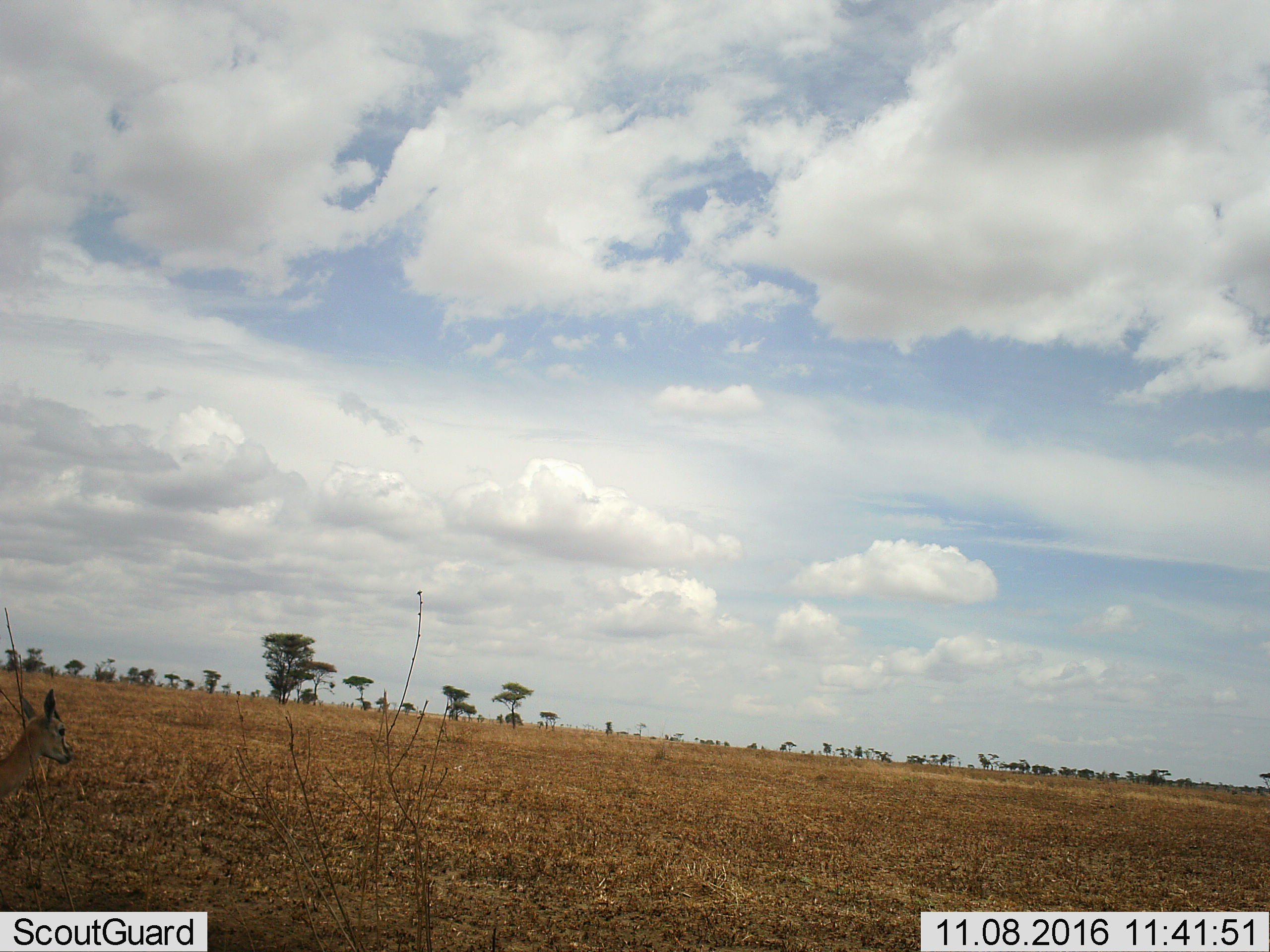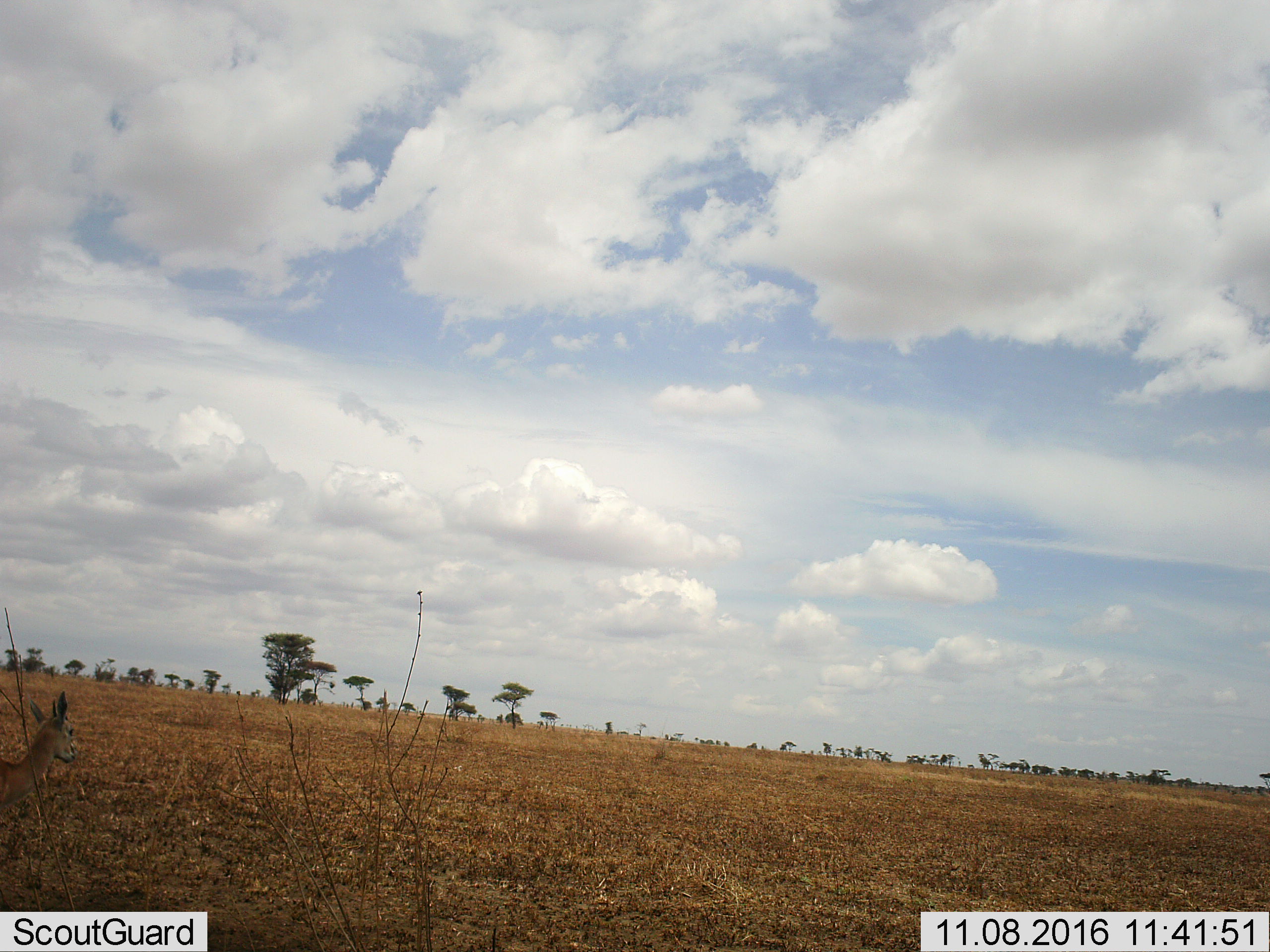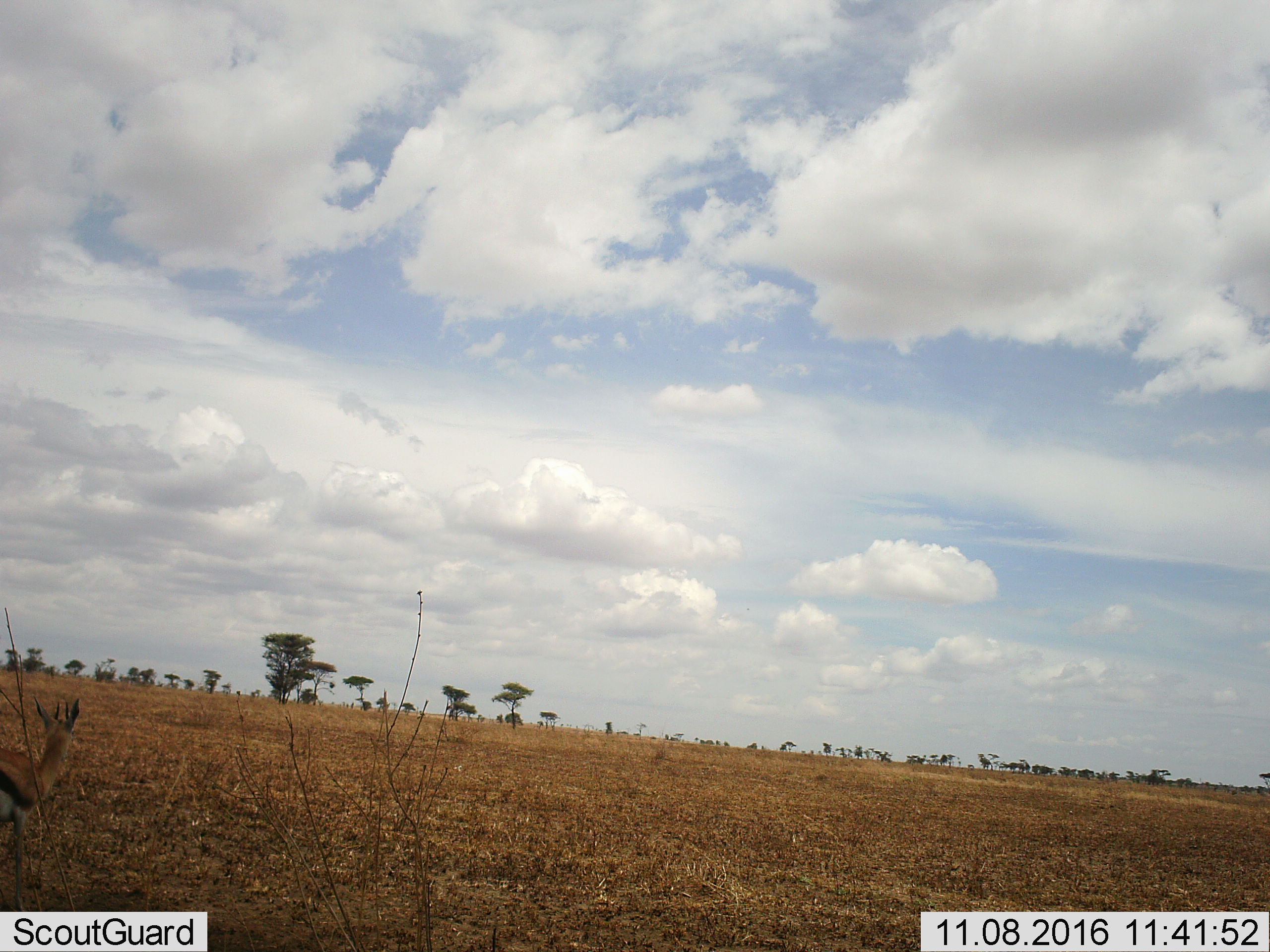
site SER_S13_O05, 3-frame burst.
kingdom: Animalia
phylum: Chordata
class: Mammalia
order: Artiodactyla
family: Bovidae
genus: Eudorcas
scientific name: Eudorcas thomsonii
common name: thomson's gazelle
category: gazellethomsons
Gazellethomsons (thomson's gazelle) (Eudorcas thomsonii), count 1. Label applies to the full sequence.